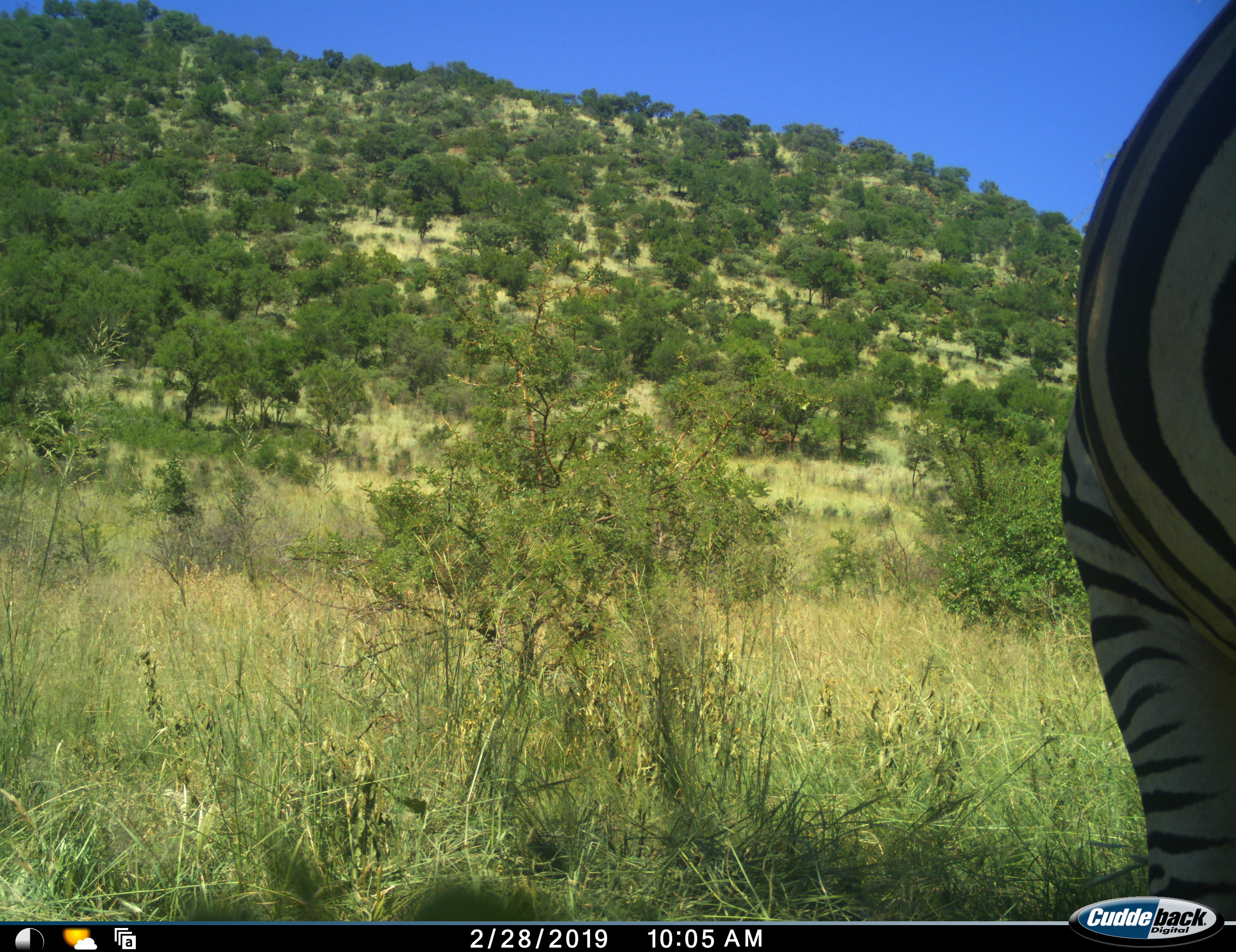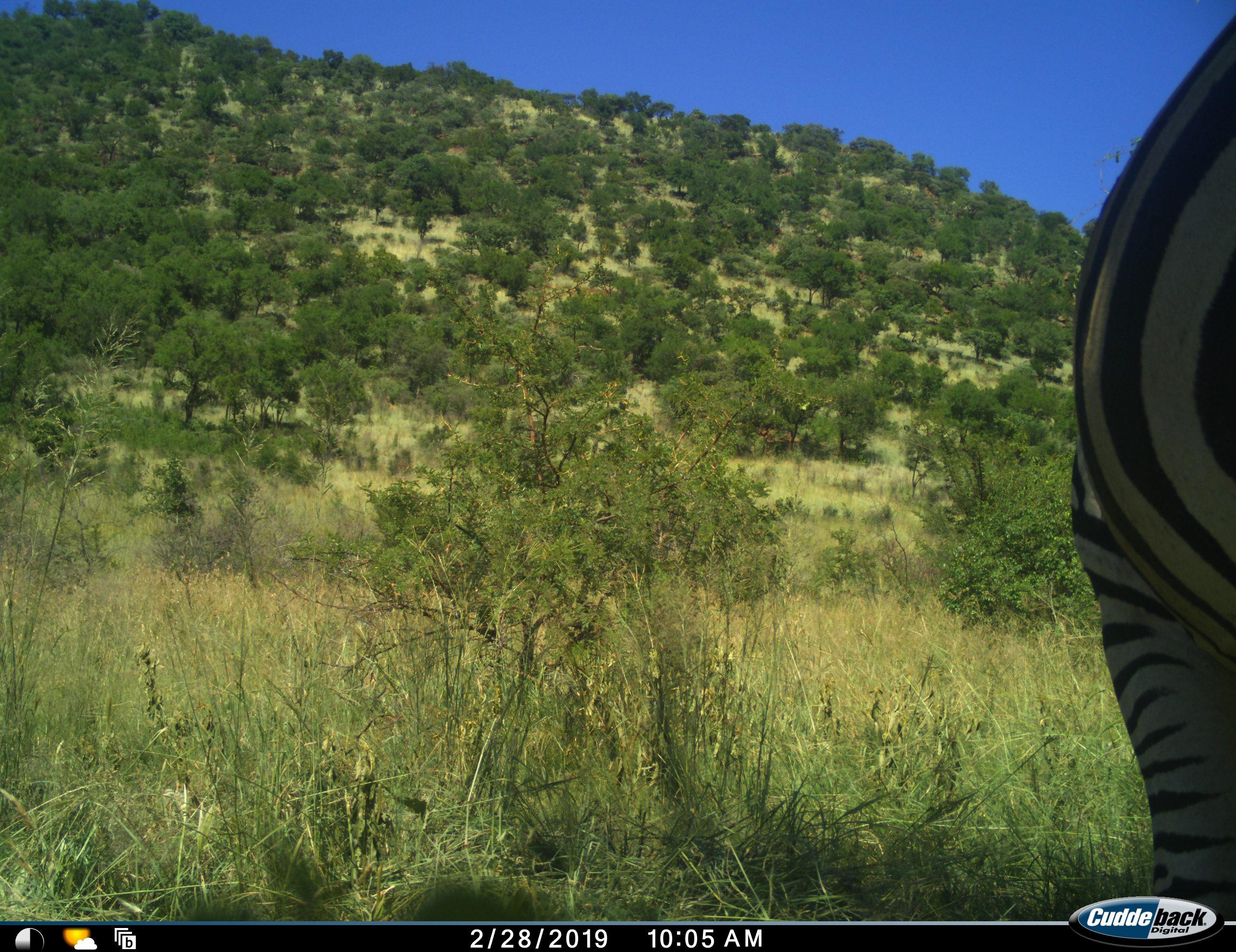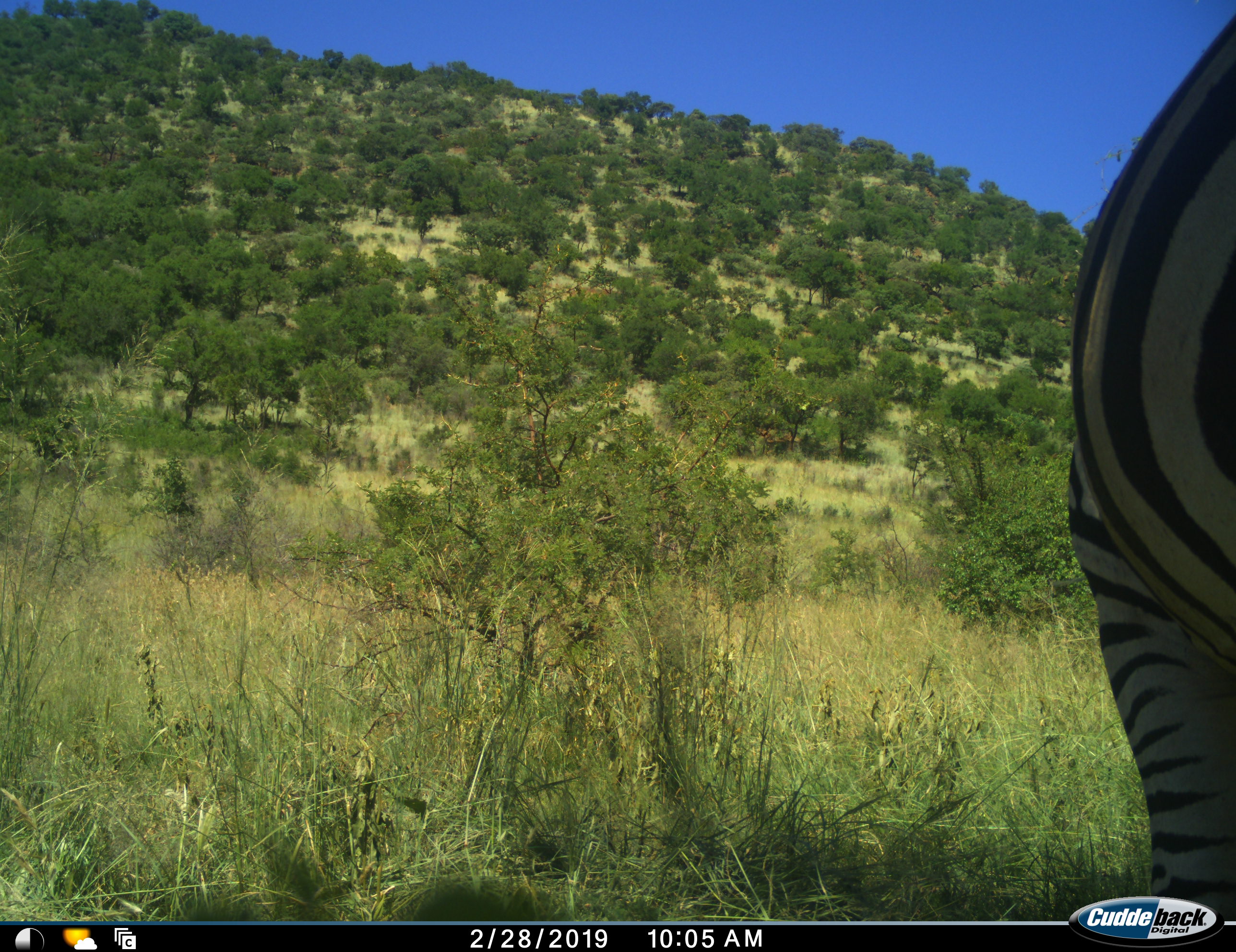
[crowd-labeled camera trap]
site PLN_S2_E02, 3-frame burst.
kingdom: Animalia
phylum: Chordata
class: Mammalia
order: Perissodactyla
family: Equidae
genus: Equus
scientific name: Equus quagga burchellii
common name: burchell's zebra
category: zebraburchells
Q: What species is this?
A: Zebraburchells (burchell's zebra) (Equus quagga burchellii).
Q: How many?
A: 1.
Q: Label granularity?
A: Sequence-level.